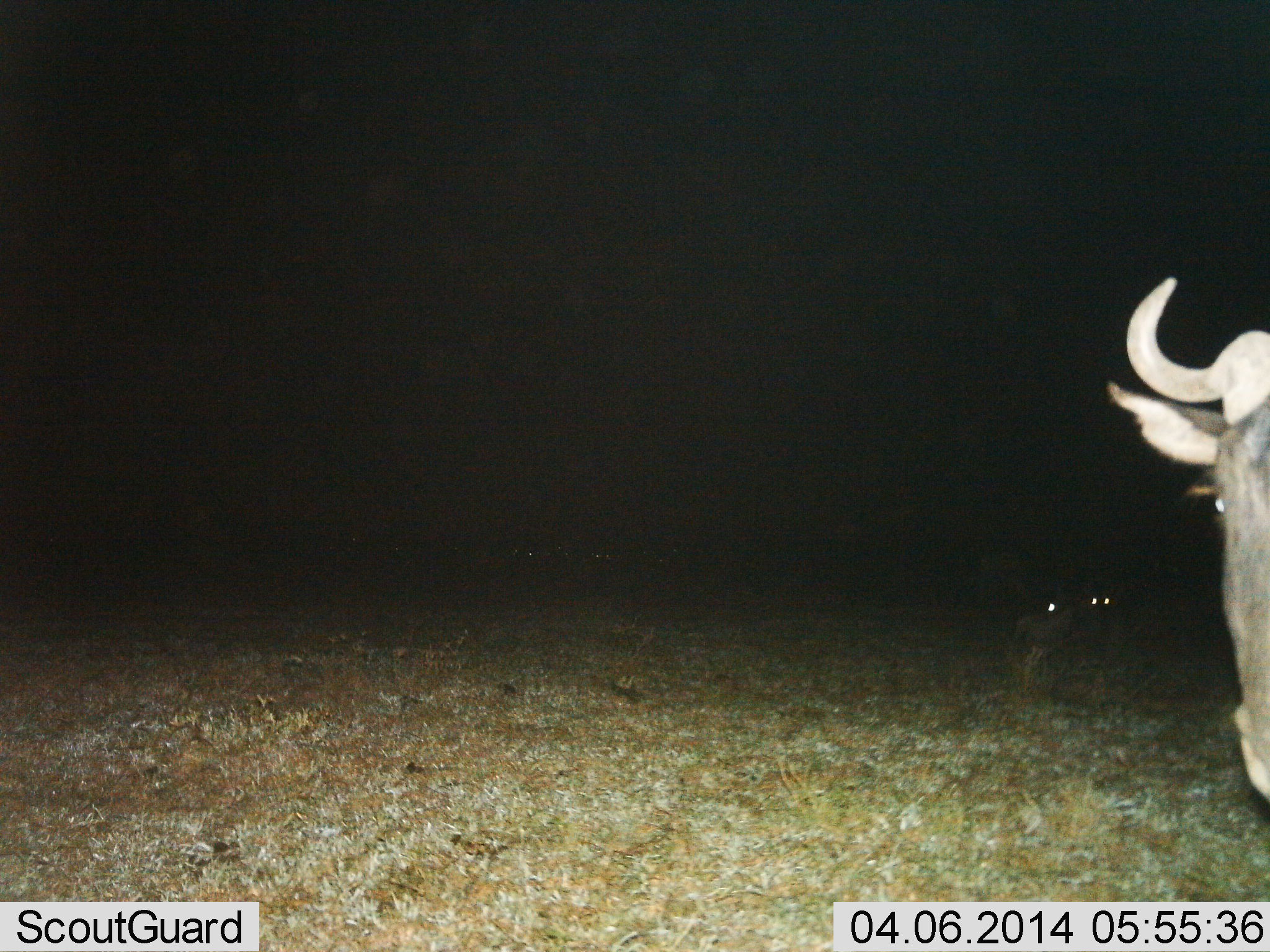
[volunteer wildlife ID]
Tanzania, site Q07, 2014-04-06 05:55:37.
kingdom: Animalia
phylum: Chordata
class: Mammalia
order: Artiodactyla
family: Bovidae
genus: Connochaetes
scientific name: Connochaetes taurinus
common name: blue wildebeest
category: wildebeest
Wildebeest (blue wildebeest) (Connochaetes taurinus), count 1. Behavior (volunteer vote fractions): standing 82%, resting 18%, moving 9%, interacting 0%. Young present (vote fraction): 0%. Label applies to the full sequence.